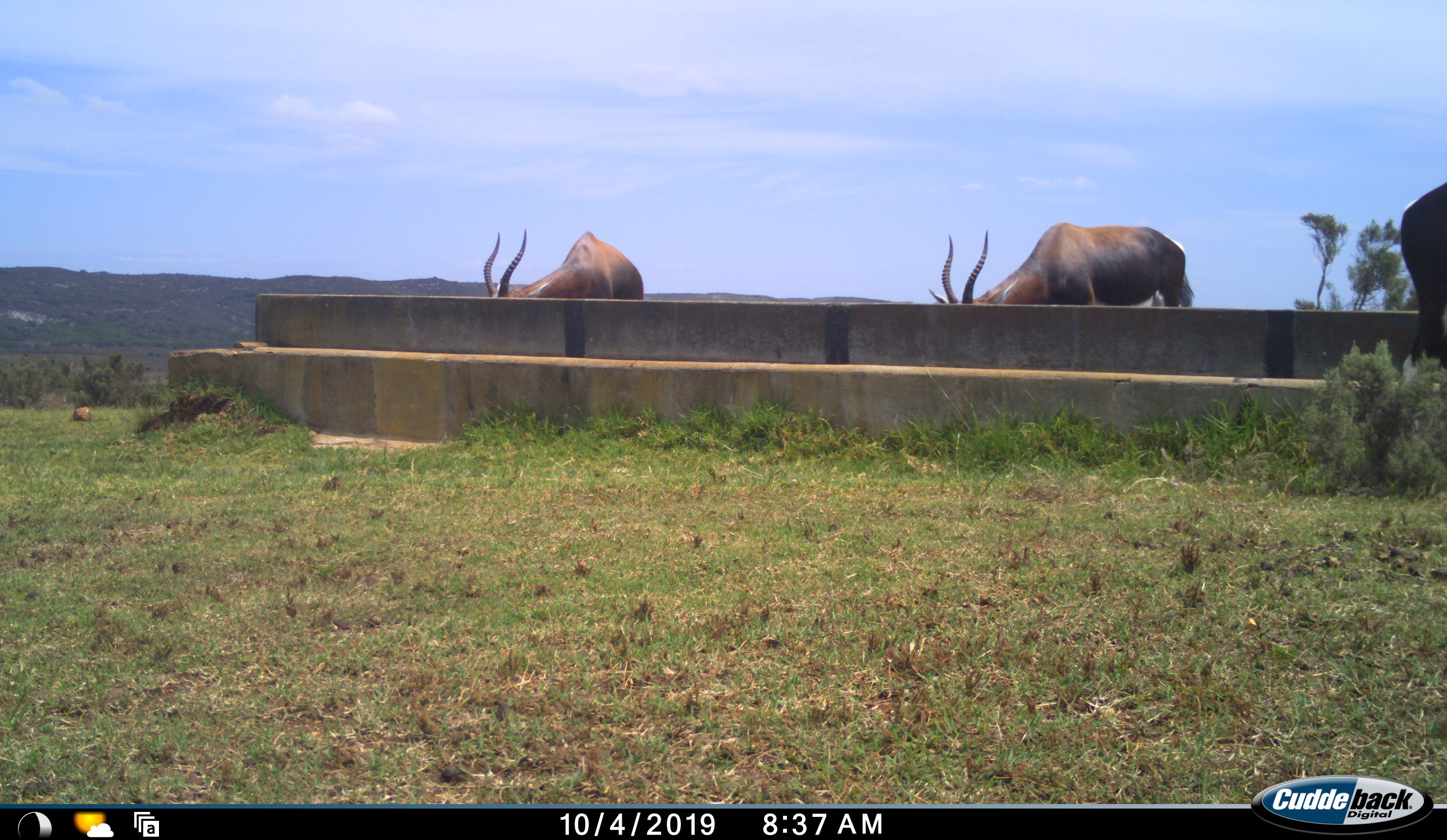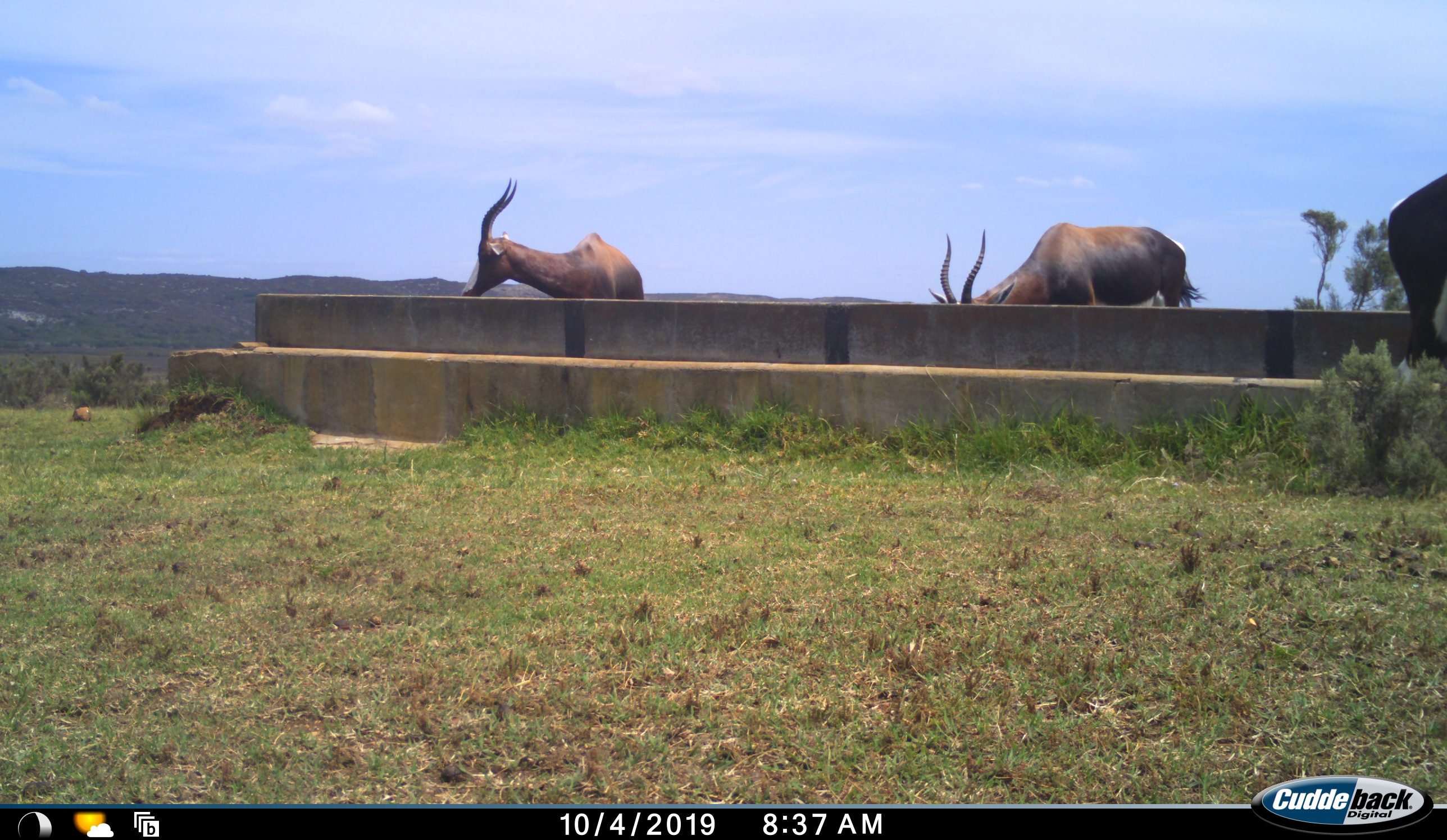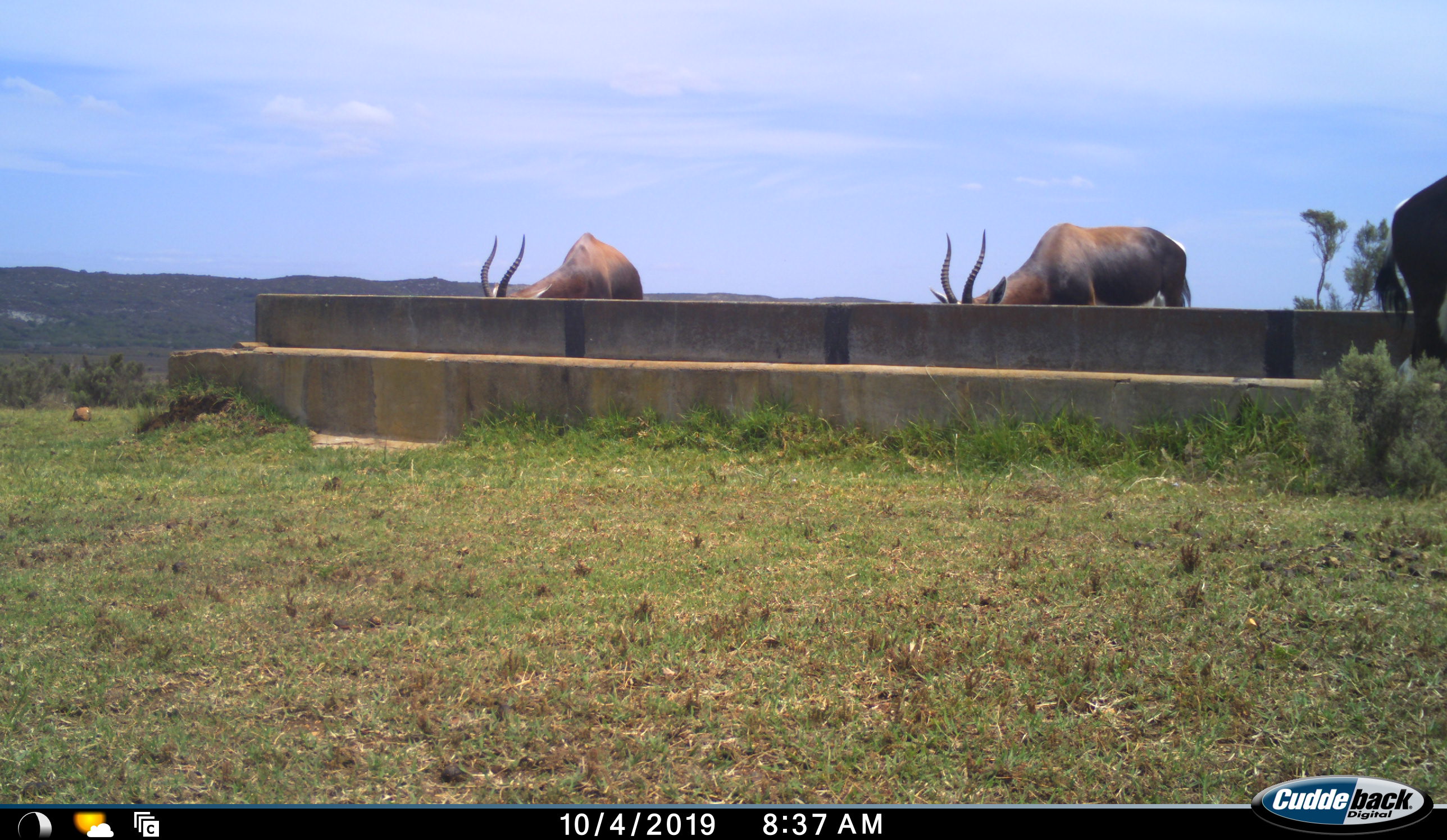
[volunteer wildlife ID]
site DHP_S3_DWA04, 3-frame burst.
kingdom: Animalia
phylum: Chordata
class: Mammalia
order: Artiodactyla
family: Bovidae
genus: Damaliscus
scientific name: Damaliscus pygargus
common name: bontebok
Bontebok (Damaliscus pygargus), count 3. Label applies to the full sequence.